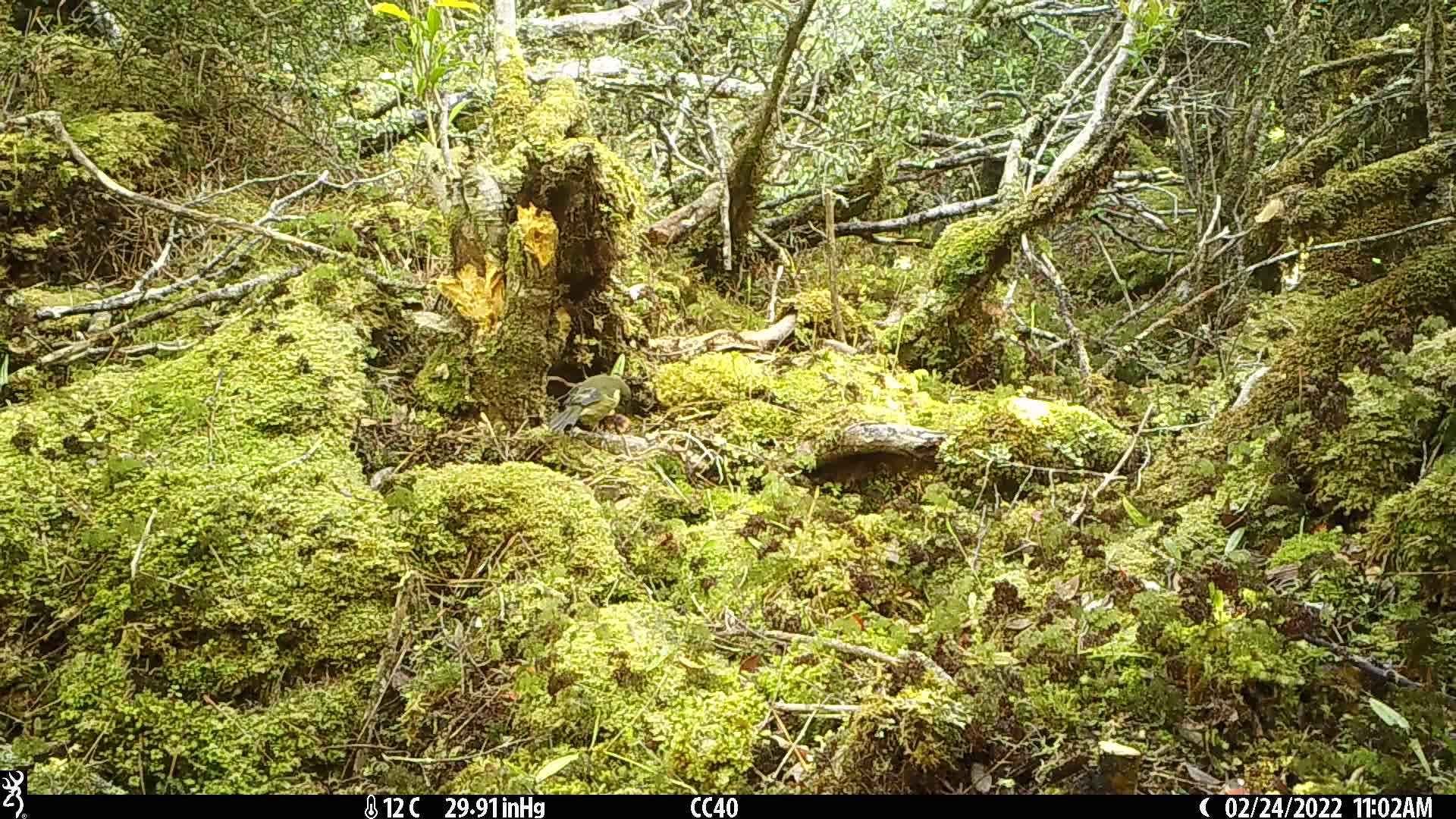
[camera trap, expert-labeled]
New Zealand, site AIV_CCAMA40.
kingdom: Animalia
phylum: Chordata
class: Aves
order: Passeriformes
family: Meliphagidae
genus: Anthornis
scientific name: Anthornis melanura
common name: new zealand bellbird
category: bellbird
Bellbird (new zealand bellbird) (Anthornis melanura).